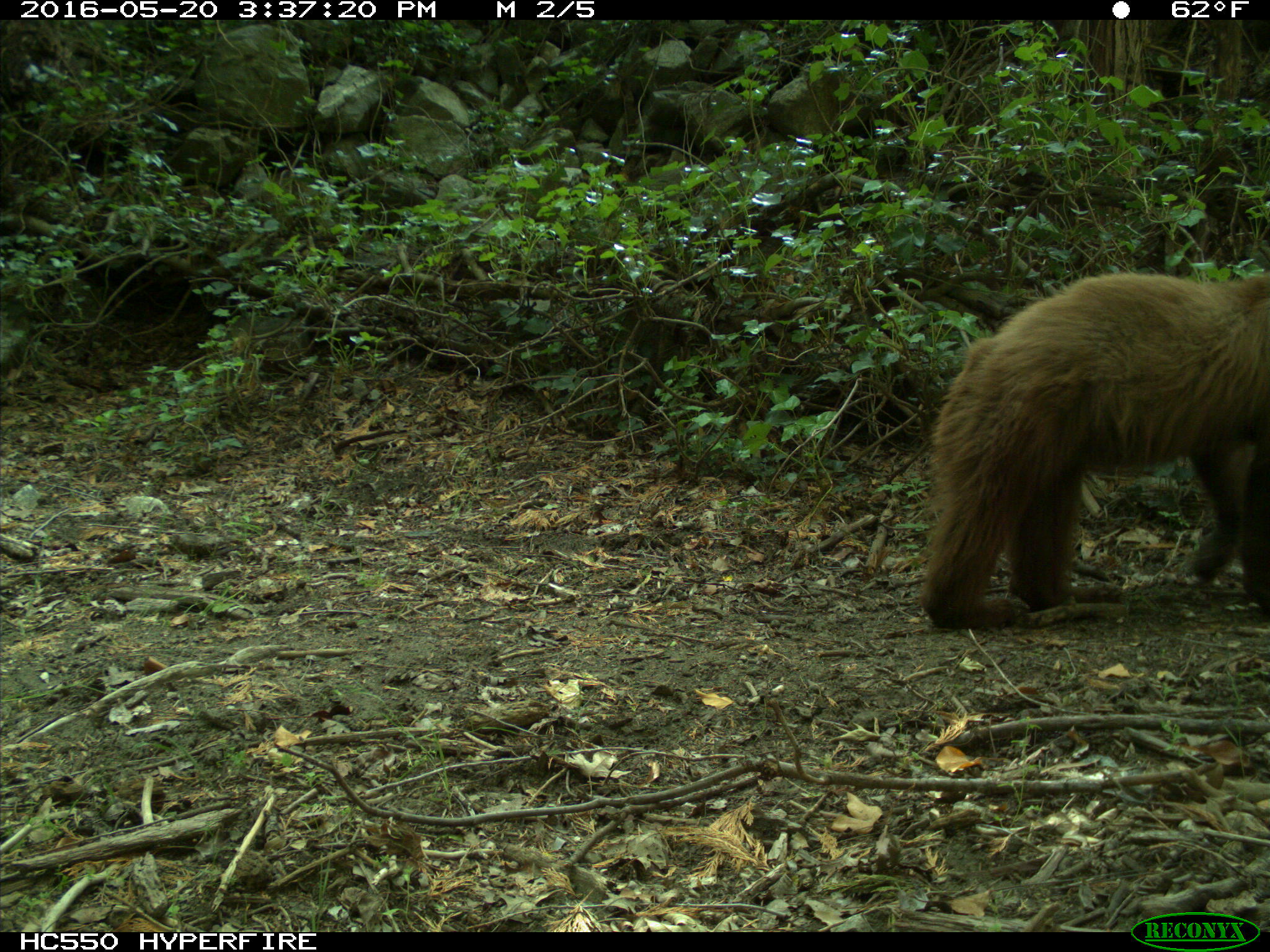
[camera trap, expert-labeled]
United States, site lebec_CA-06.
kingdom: Animalia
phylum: Chordata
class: Mammalia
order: Carnivora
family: Ursidae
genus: Ursus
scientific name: Ursus americanus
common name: american black bear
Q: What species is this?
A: Ursus americanus (american black bear).